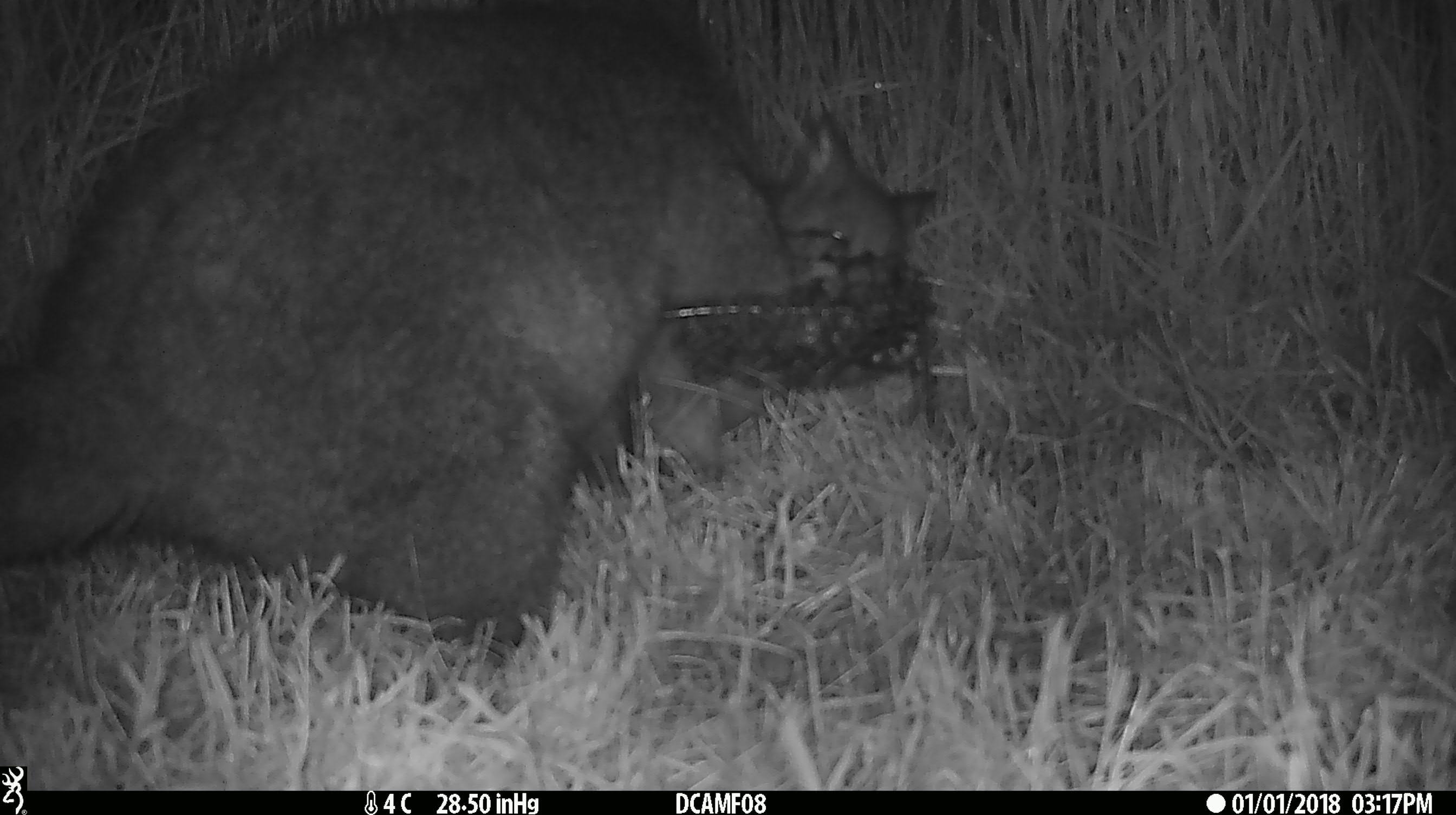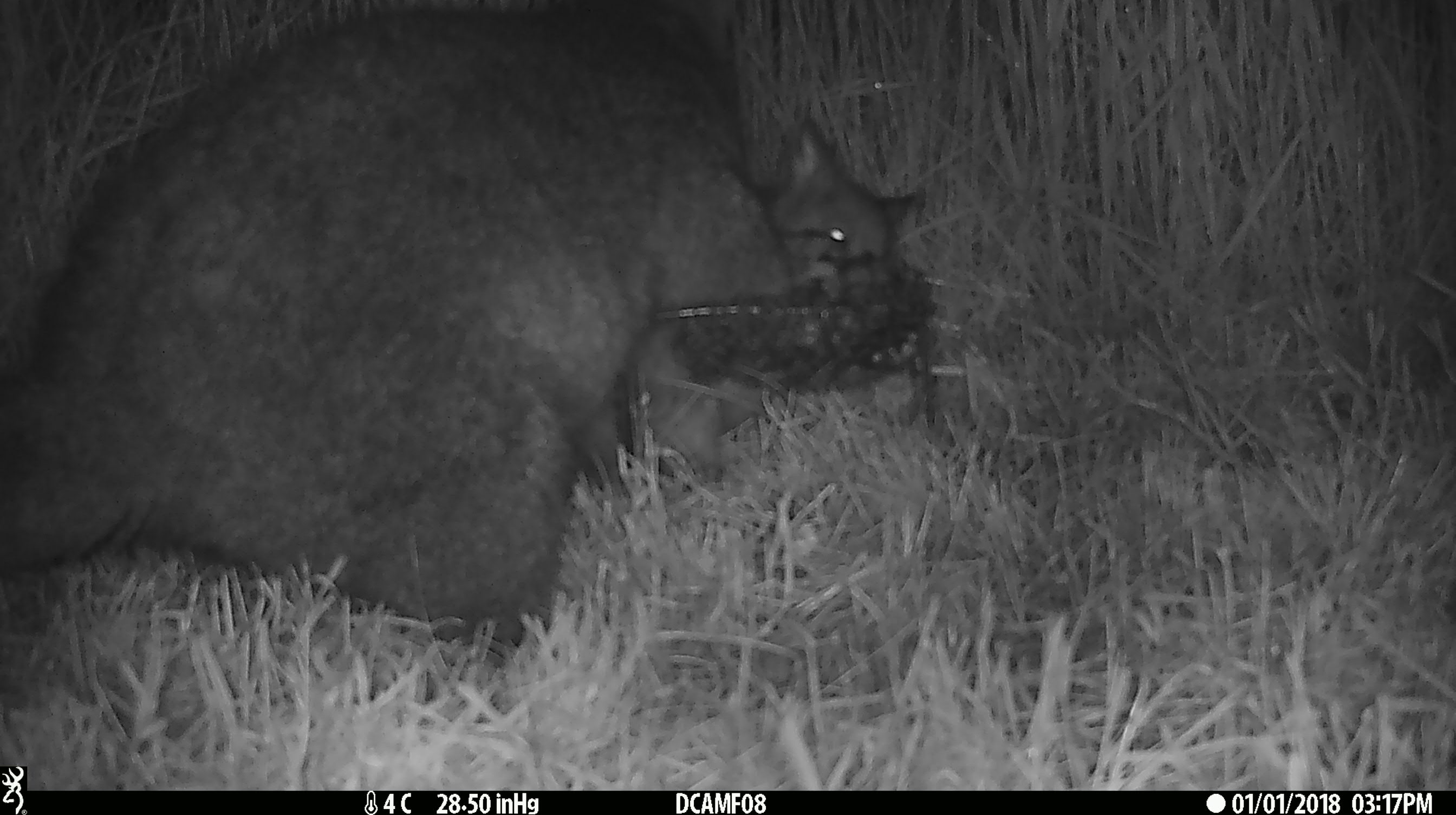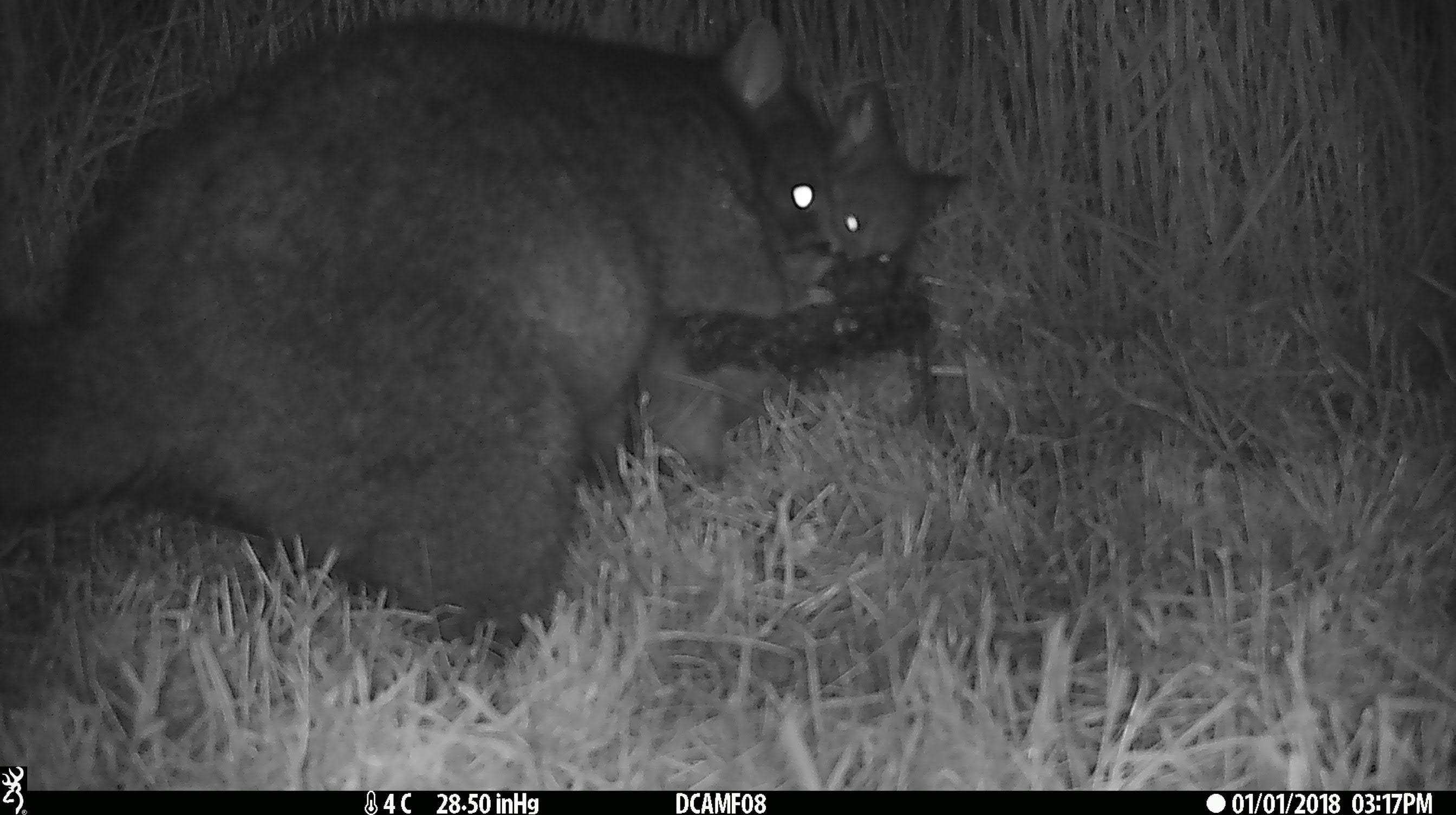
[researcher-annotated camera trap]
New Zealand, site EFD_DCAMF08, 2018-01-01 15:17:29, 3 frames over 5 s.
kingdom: Animalia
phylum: Chordata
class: Mammalia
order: Diprotodontia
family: Phalangeridae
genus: Trichosurus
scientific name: Trichosurus vulpecula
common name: common brushtail possum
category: possum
Possum (common brushtail possum) (Trichosurus vulpecula).